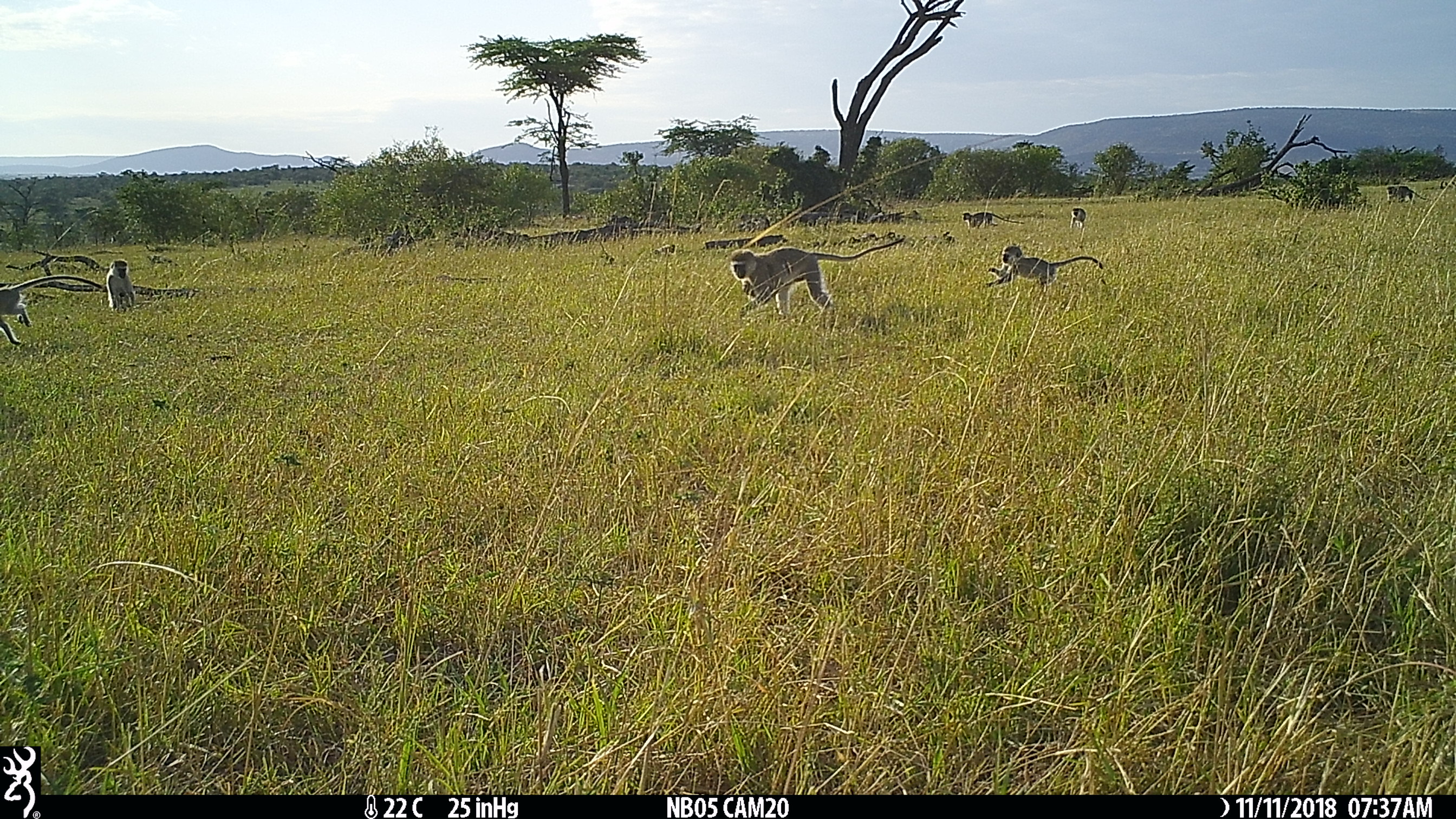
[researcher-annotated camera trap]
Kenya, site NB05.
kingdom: Animalia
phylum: Chordata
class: Mammalia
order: Primates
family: Cercopithecidae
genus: Chlorocebus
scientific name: Chlorocebus pygerythrus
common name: vervet monkey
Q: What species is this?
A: Vervet monkey (Chlorocebus pygerythrus).